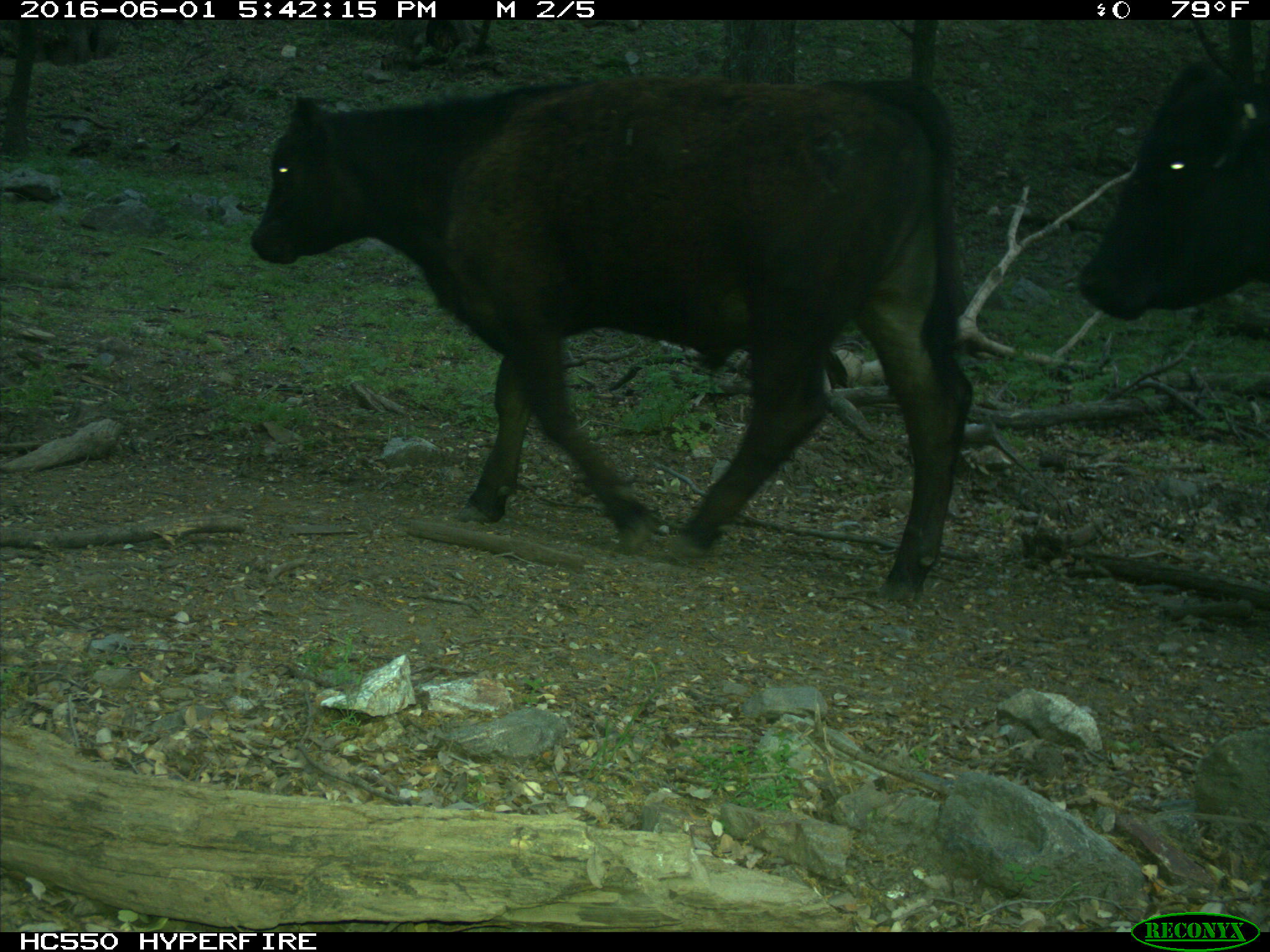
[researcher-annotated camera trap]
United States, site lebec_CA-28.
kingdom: Animalia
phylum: Chordata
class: Mammalia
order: Artiodactyla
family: Bovidae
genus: Bos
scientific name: Bos taurus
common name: domestic cow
Bos taurus (domestic cow).